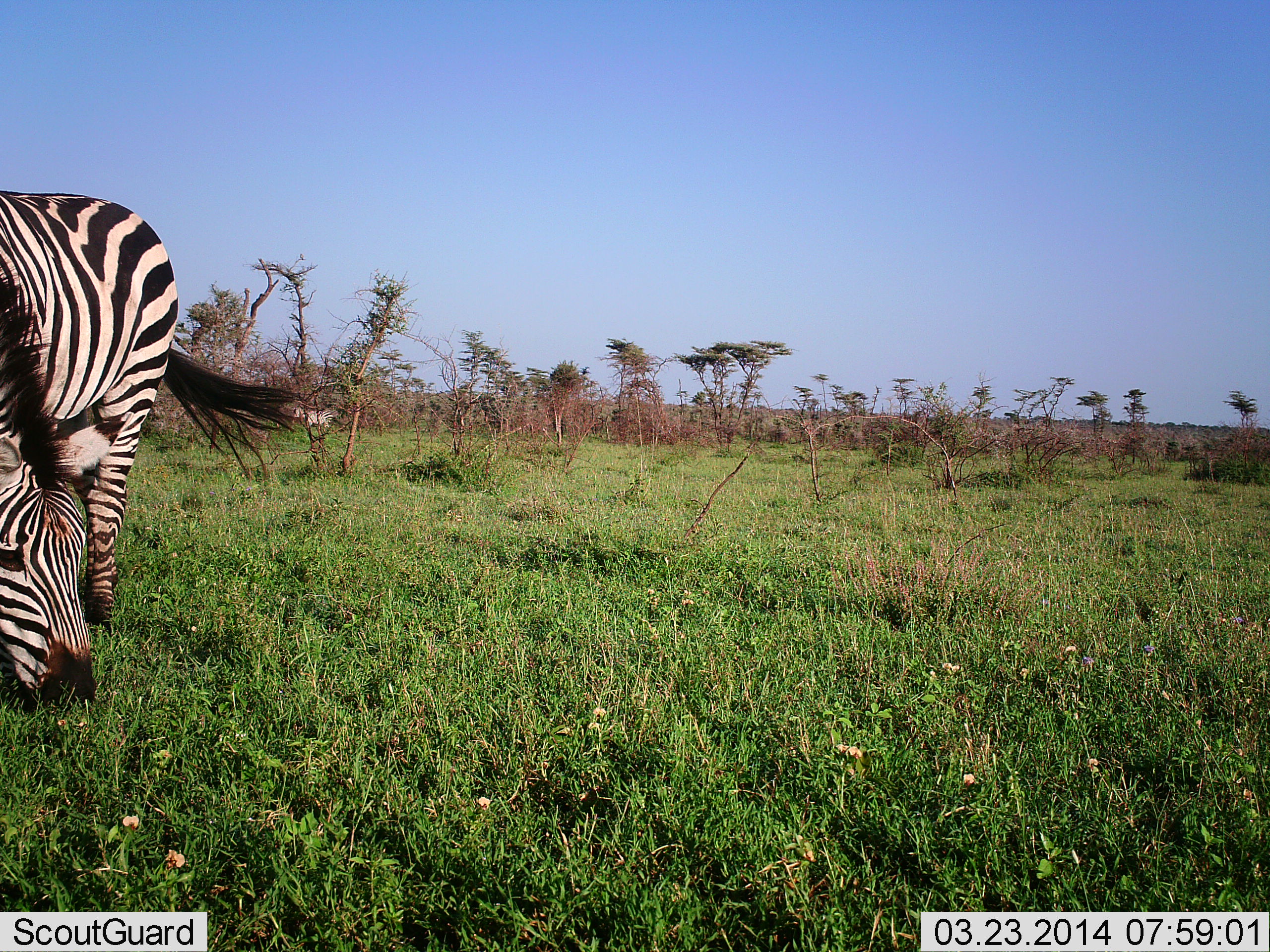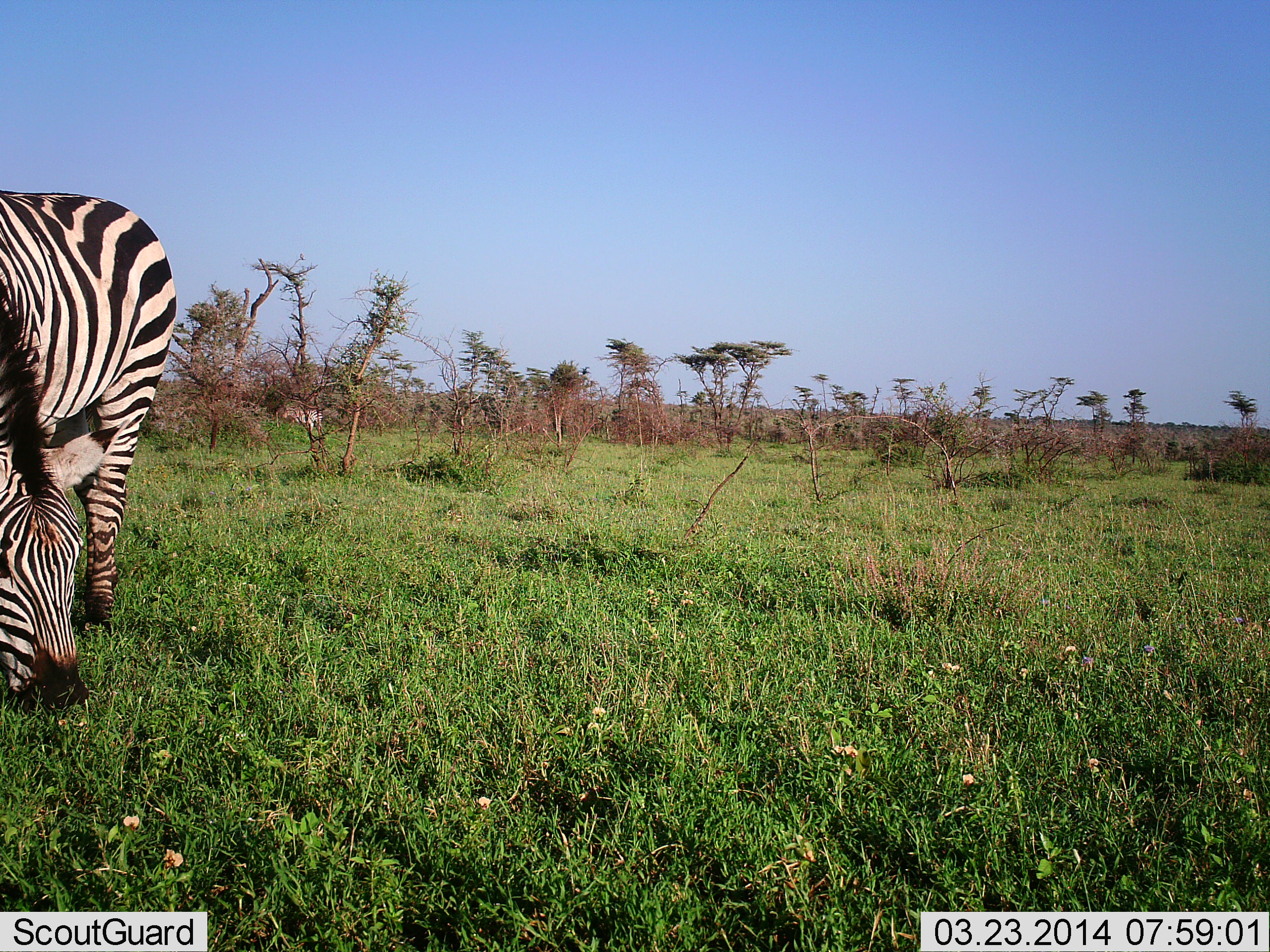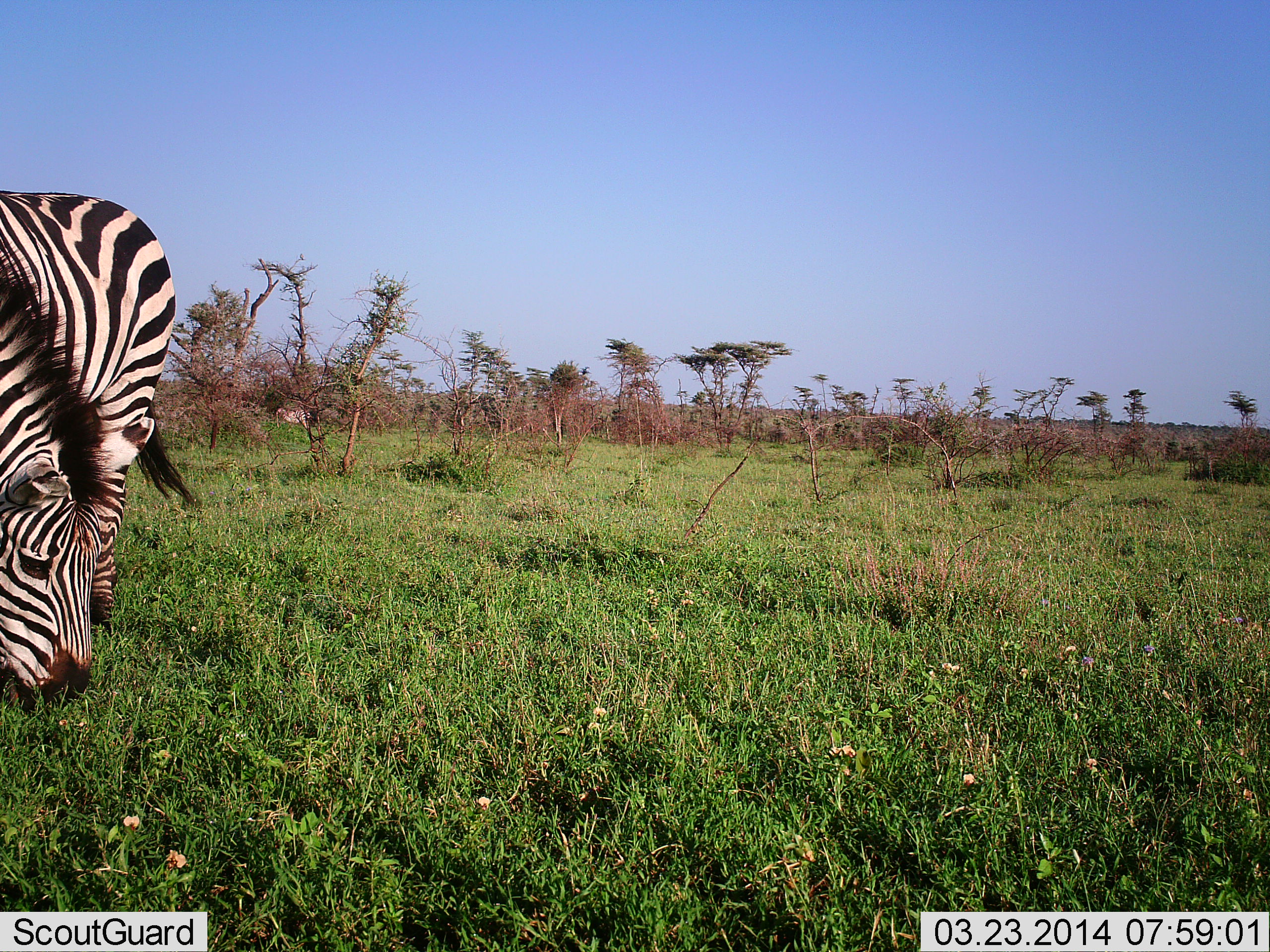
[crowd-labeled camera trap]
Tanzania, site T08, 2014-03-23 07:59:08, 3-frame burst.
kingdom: Animalia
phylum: Chordata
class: Mammalia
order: Perissodactyla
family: Equidae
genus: Equus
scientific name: Equus quagga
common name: plains zebra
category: zebra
Zebra (plains zebra) (Equus quagga), count 2. Behavior (volunteer vote fractions): standing 30%, resting 0%, moving 60%, interacting 0%. Young present (vote fraction): 0%. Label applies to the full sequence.